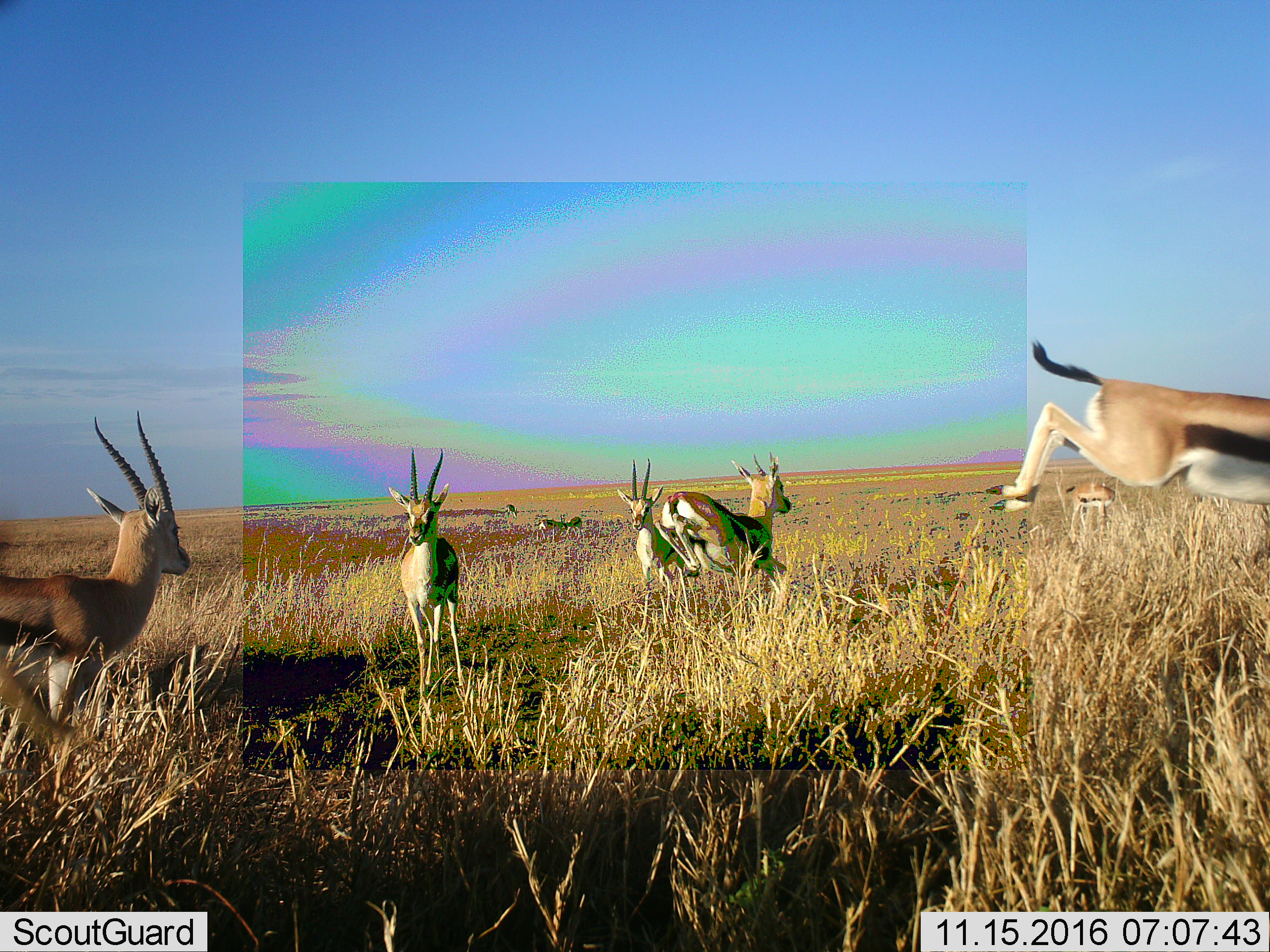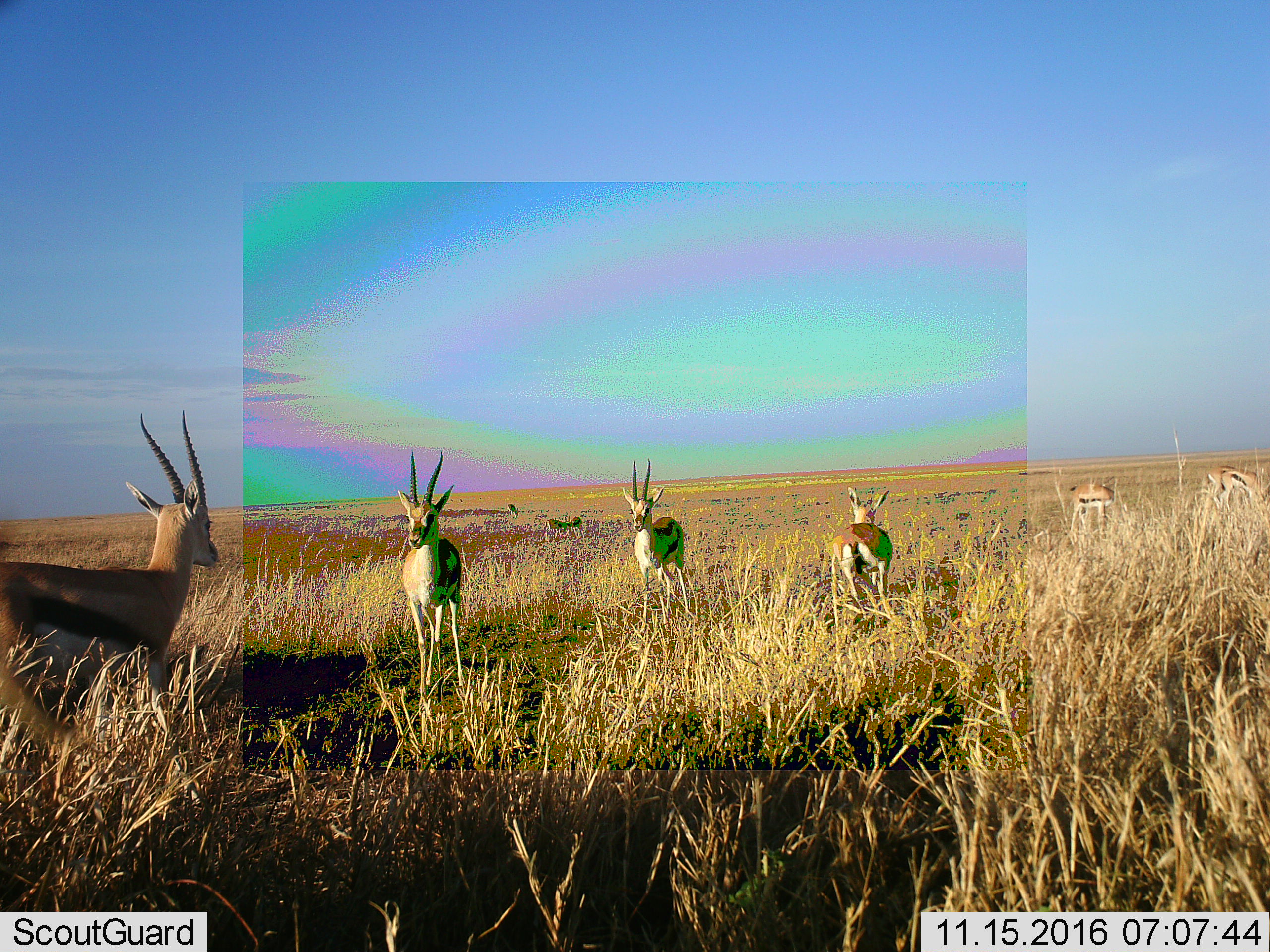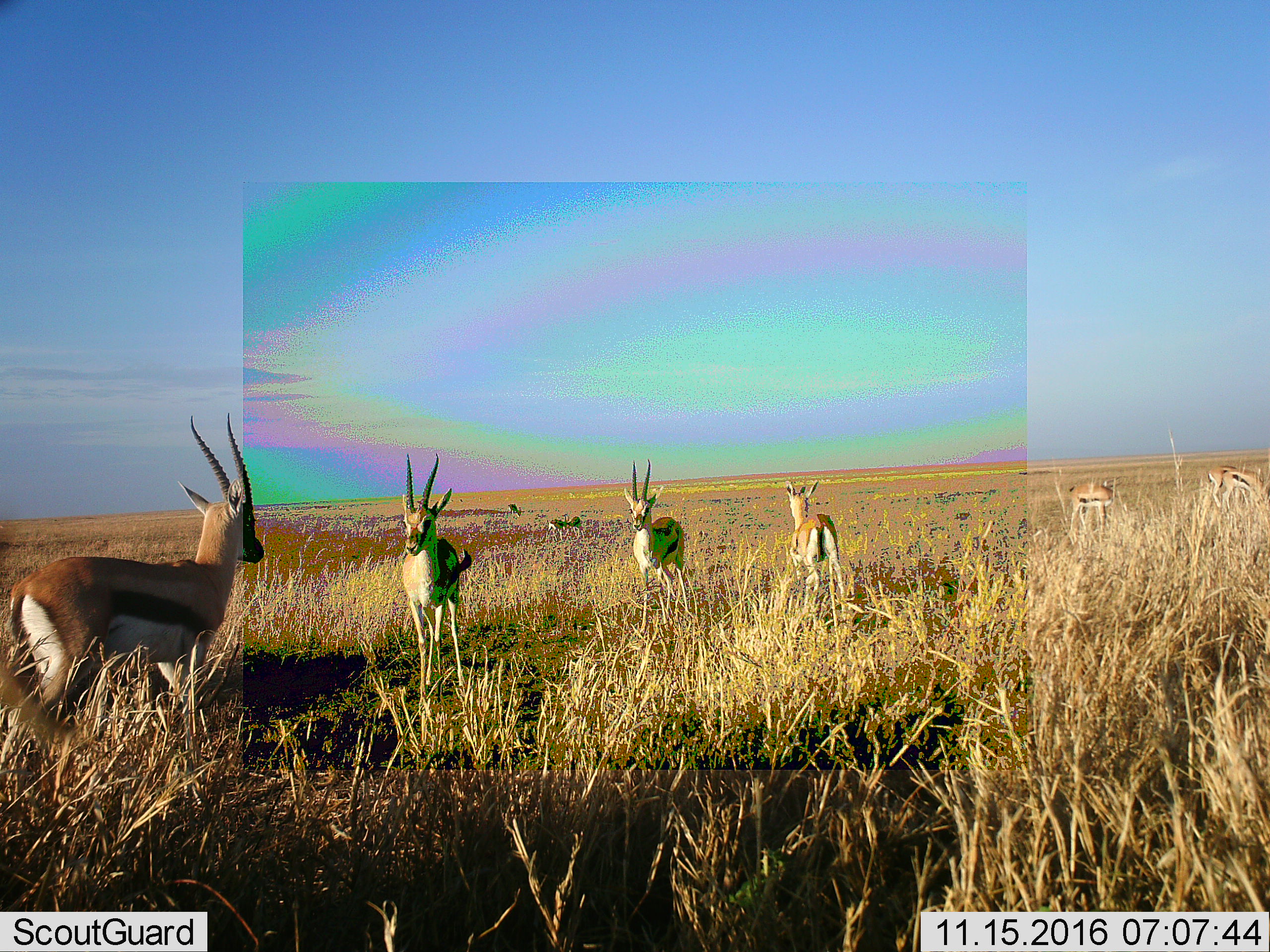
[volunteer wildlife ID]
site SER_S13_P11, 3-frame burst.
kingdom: Animalia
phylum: Chordata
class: Mammalia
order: Artiodactyla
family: Bovidae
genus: Eudorcas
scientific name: Eudorcas thomsonii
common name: thomson's gazelle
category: gazellethomsons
Gazellethomsons (thomson's gazelle) (Eudorcas thomsonii), count 9. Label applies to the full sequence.